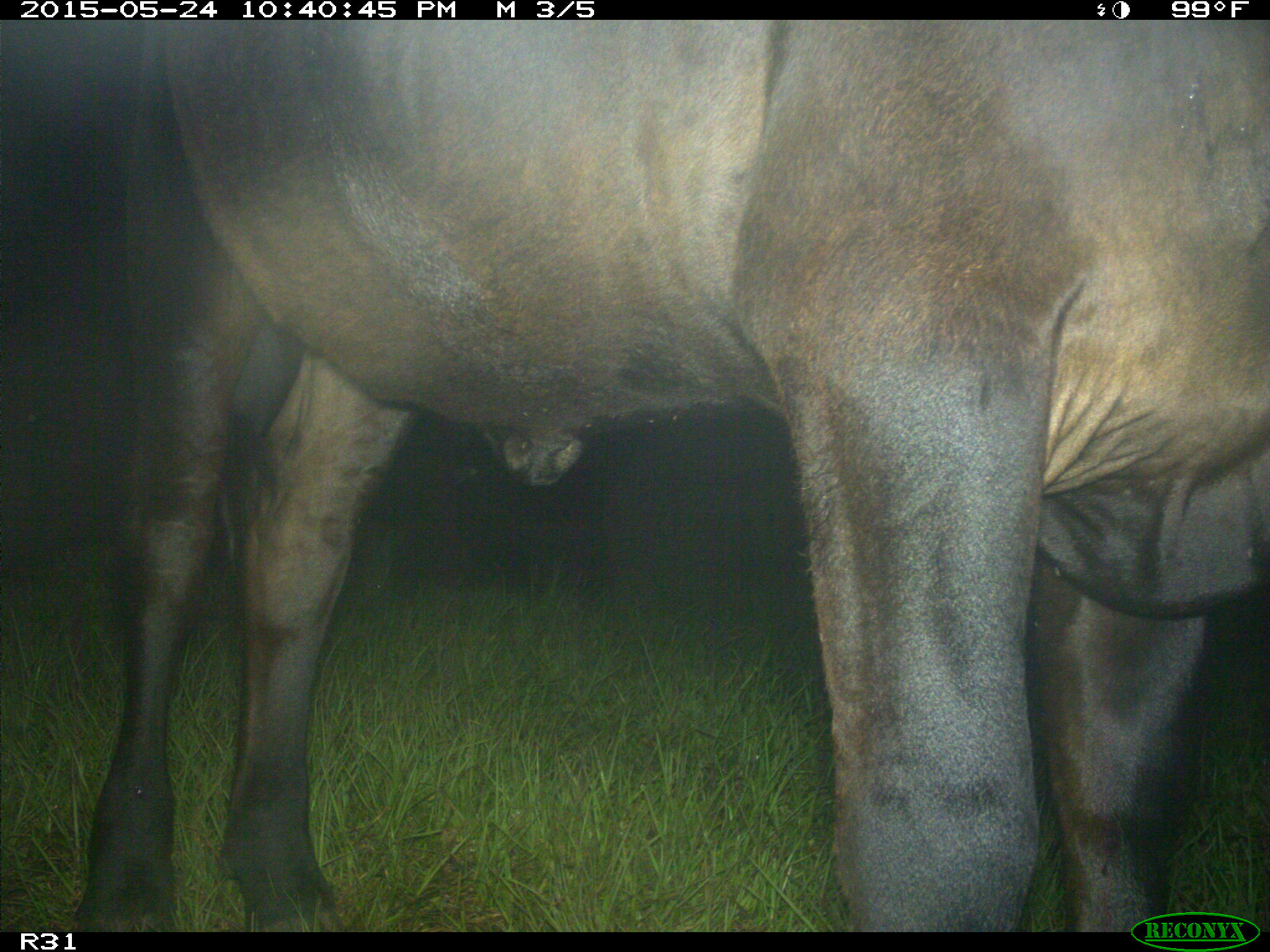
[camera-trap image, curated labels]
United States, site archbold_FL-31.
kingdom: Animalia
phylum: Chordata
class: Mammalia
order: Artiodactyla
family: Bovidae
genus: Bos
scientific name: Bos taurus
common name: domestic cow